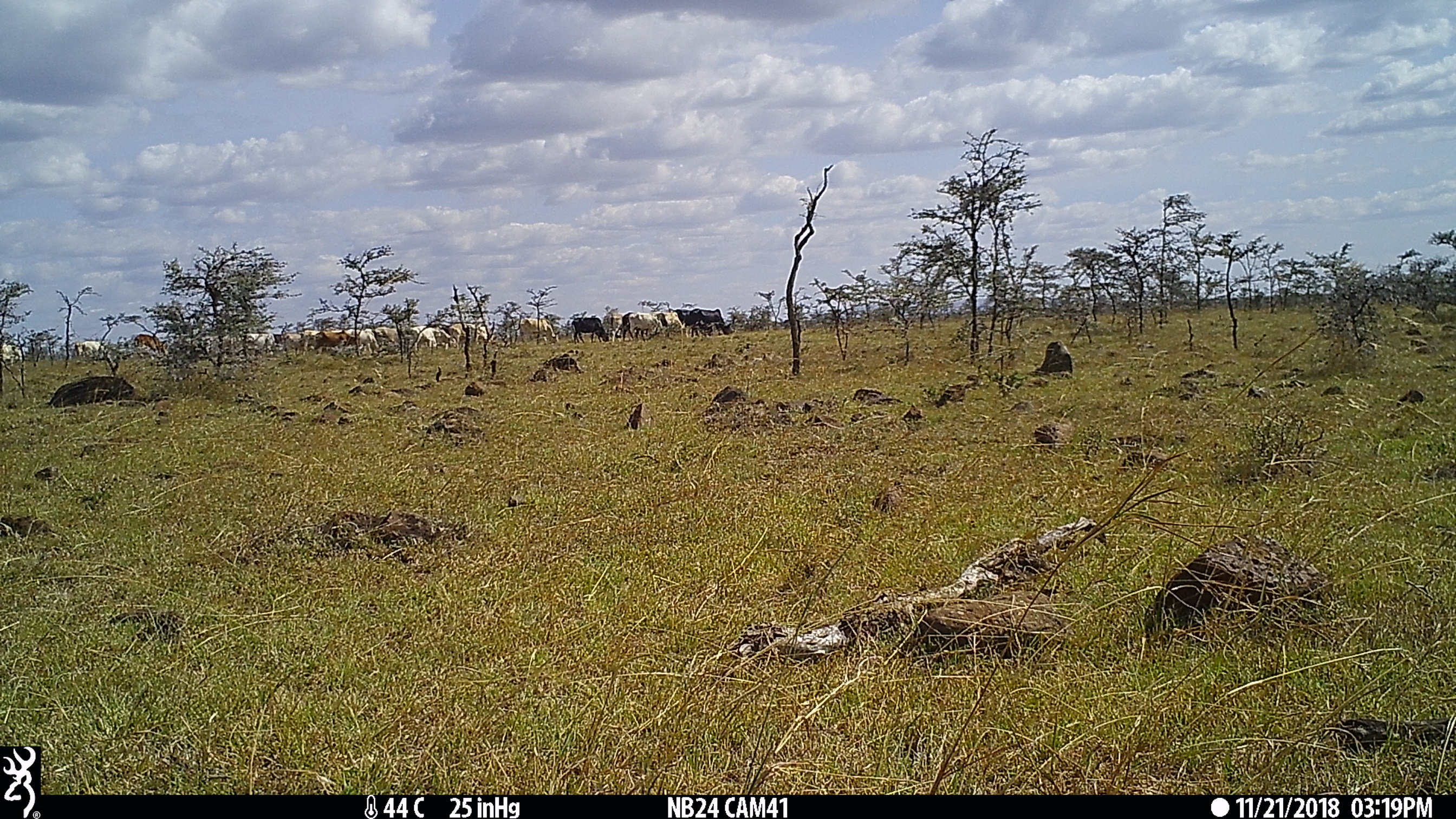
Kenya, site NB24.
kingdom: Animalia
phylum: Chordata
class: Mammalia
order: Artiodactyla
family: Bovidae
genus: Bos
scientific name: Bos taurus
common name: cattle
Cattle (Bos taurus).